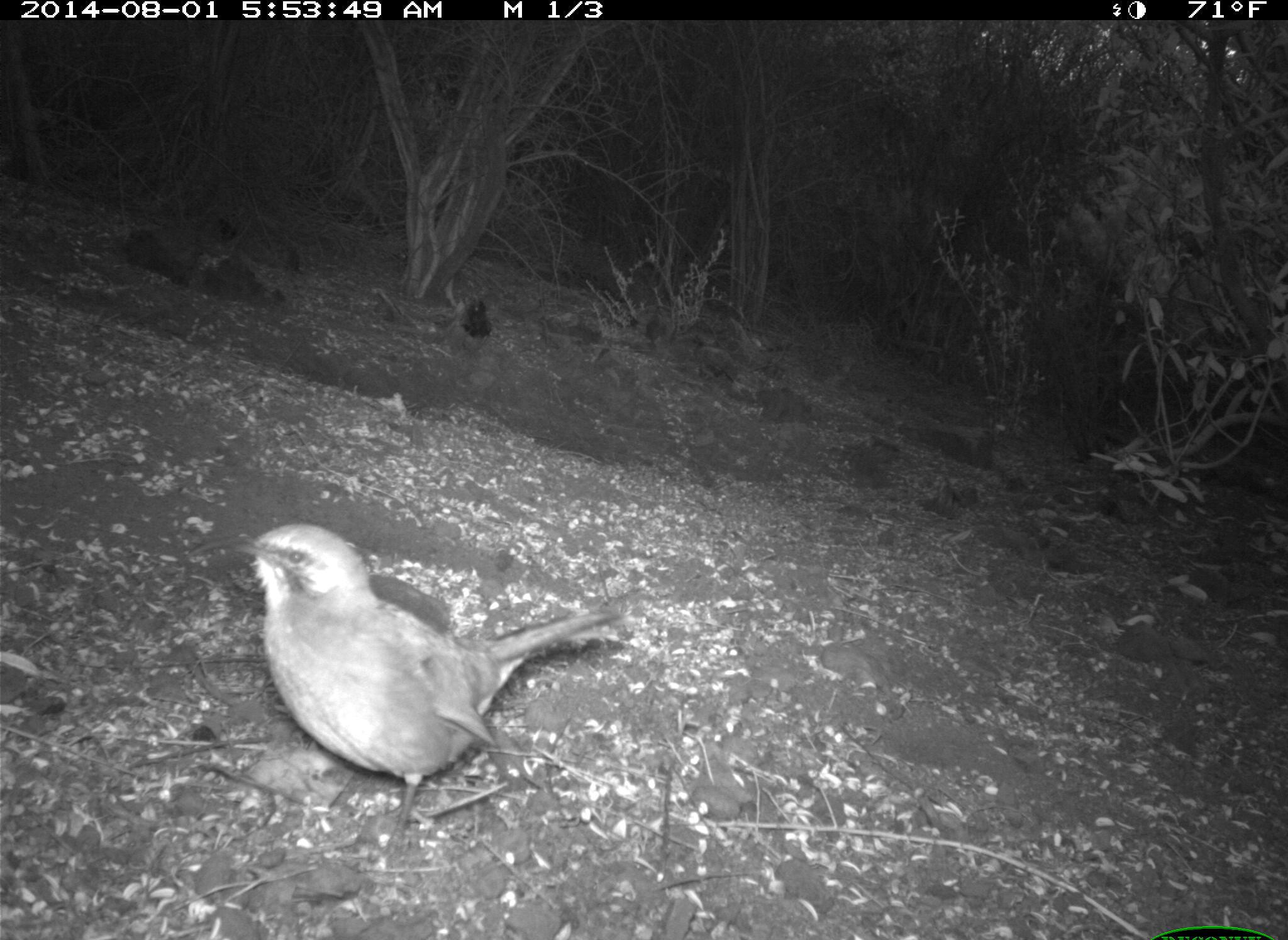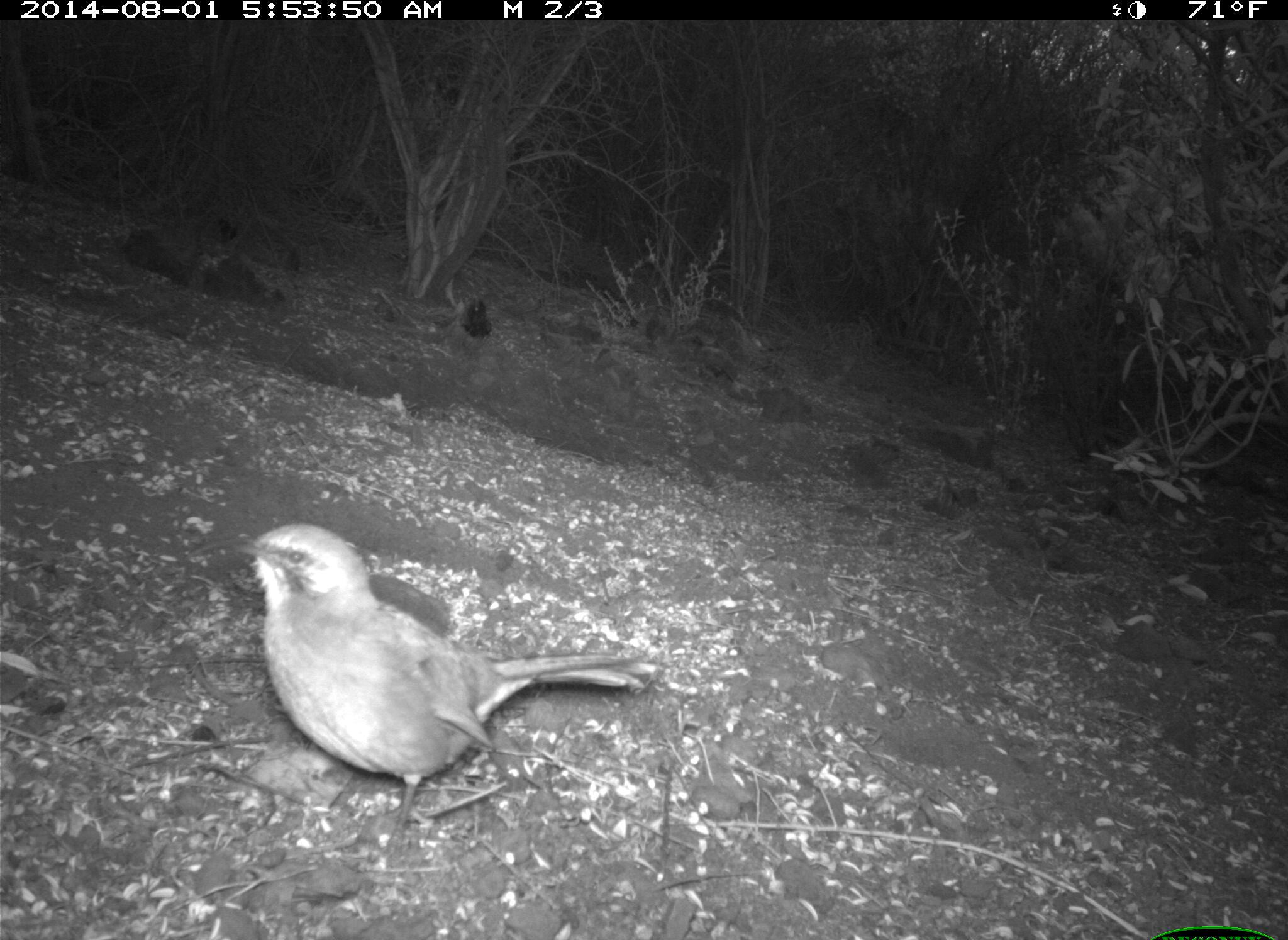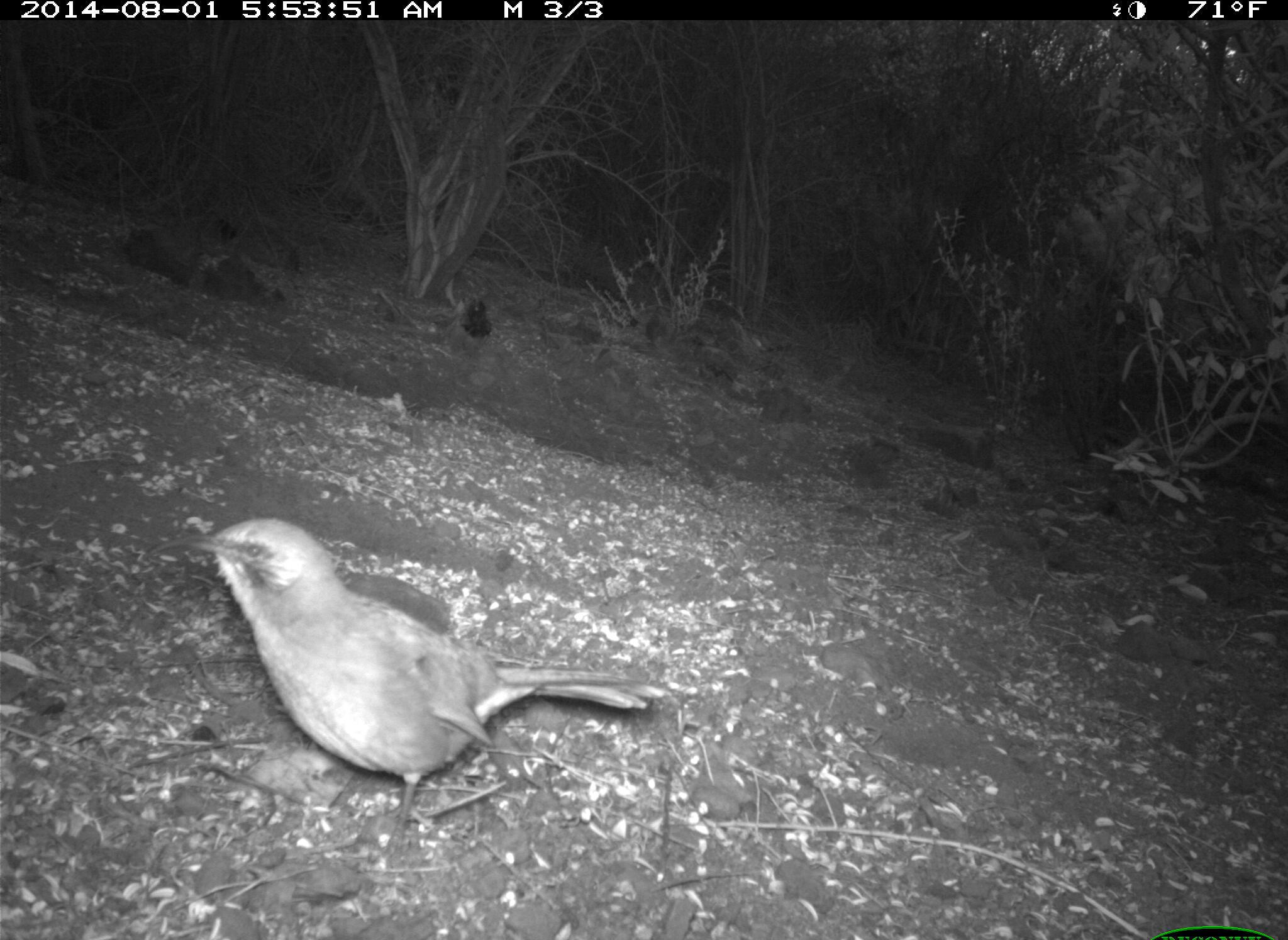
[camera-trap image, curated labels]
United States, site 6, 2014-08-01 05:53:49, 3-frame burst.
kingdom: Animalia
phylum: Chordata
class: Aves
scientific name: Aves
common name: bird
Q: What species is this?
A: Bird (Aves).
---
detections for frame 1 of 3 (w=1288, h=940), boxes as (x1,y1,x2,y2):
bird: (192,522,619,862)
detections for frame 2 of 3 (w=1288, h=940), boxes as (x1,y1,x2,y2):
bird: (194,521,648,864)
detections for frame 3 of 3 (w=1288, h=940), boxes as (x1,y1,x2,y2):
bird: (148,515,671,867)